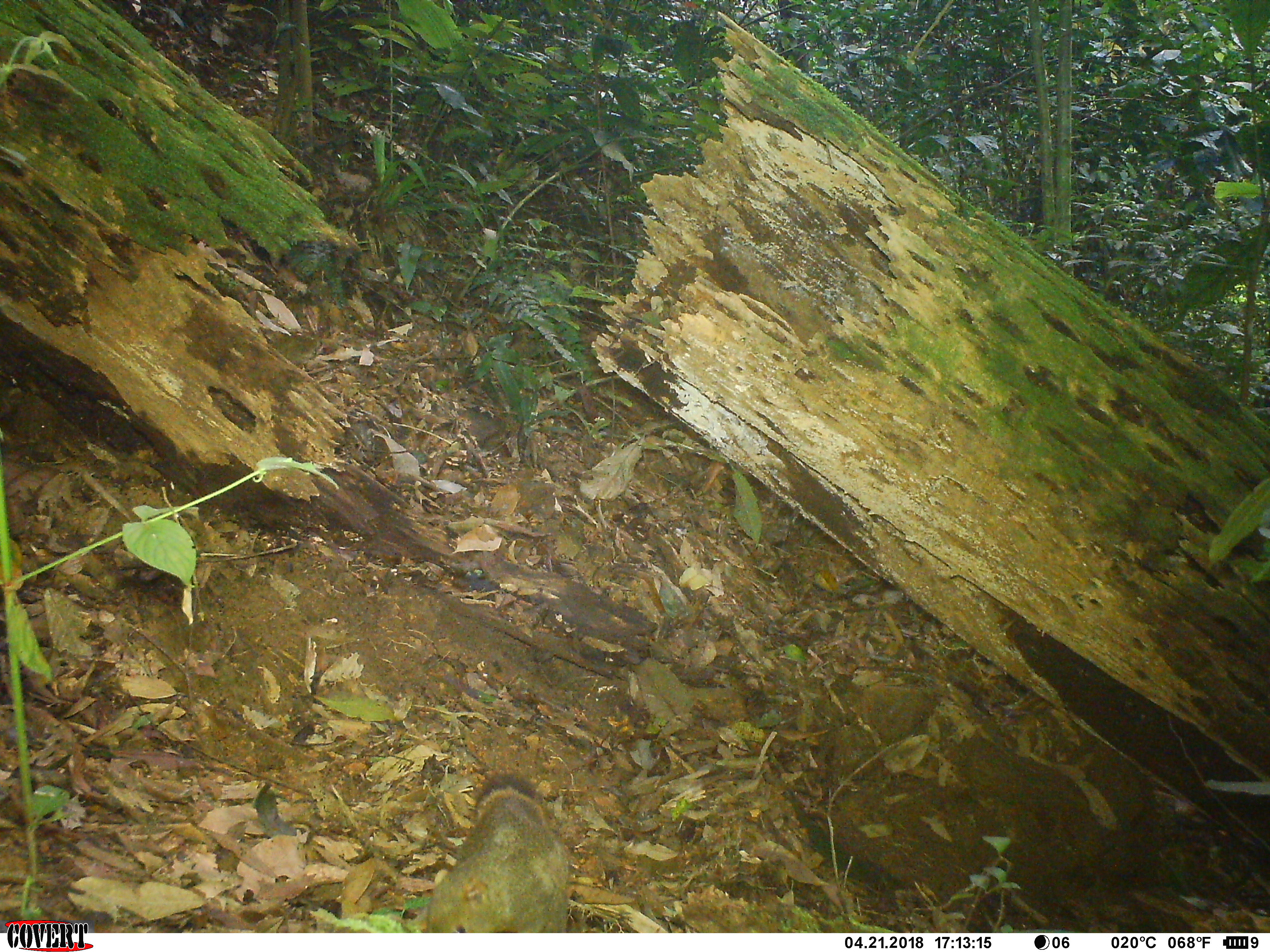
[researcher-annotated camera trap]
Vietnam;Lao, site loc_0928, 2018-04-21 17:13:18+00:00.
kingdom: Animalia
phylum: Chordata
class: Mammalia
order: Rodentia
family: Sciuridae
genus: Sciurus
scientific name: Sciurus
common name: squirrel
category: unidentified squirrel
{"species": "unidentified squirrel (squirrel) (Sciurus)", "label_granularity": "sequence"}